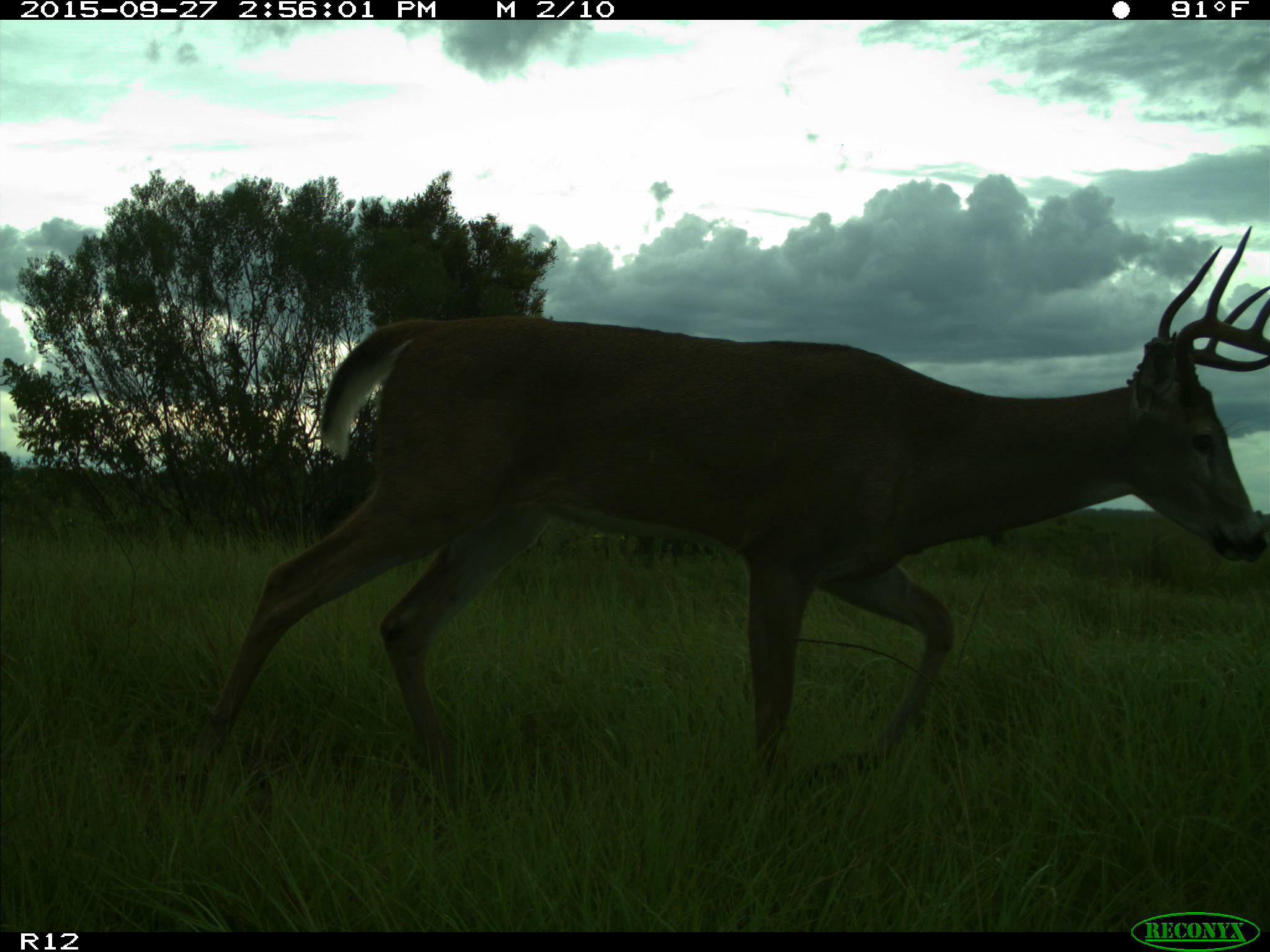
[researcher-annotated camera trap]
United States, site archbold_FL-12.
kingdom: Animalia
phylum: Chordata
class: Mammalia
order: Artiodactyla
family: Cervidae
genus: Odocoileus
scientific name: Odocoileus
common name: deer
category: unidentified deer